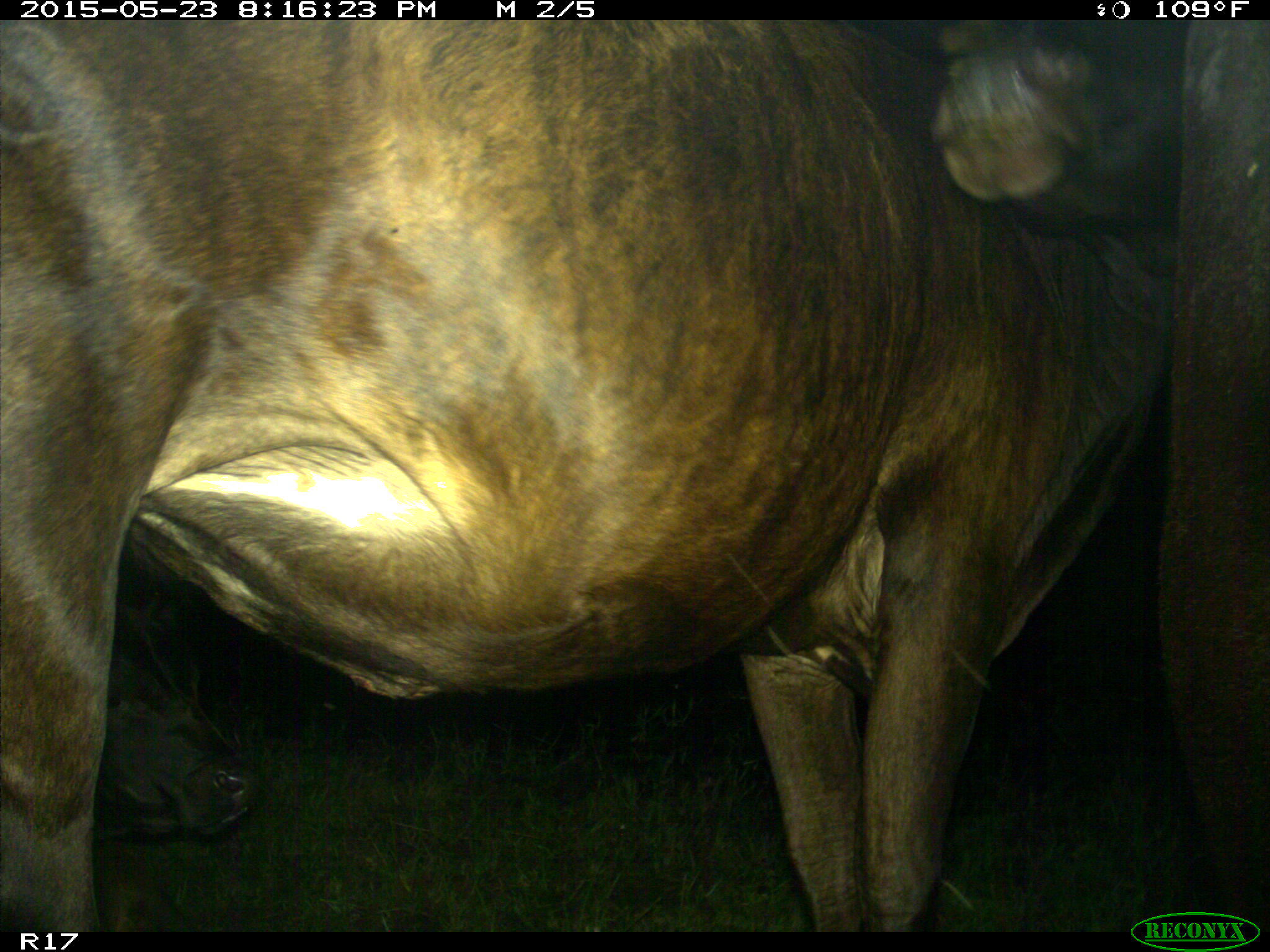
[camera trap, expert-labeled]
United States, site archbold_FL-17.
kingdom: Animalia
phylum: Chordata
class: Mammalia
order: Artiodactyla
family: Bovidae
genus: Bos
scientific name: Bos taurus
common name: domestic cow